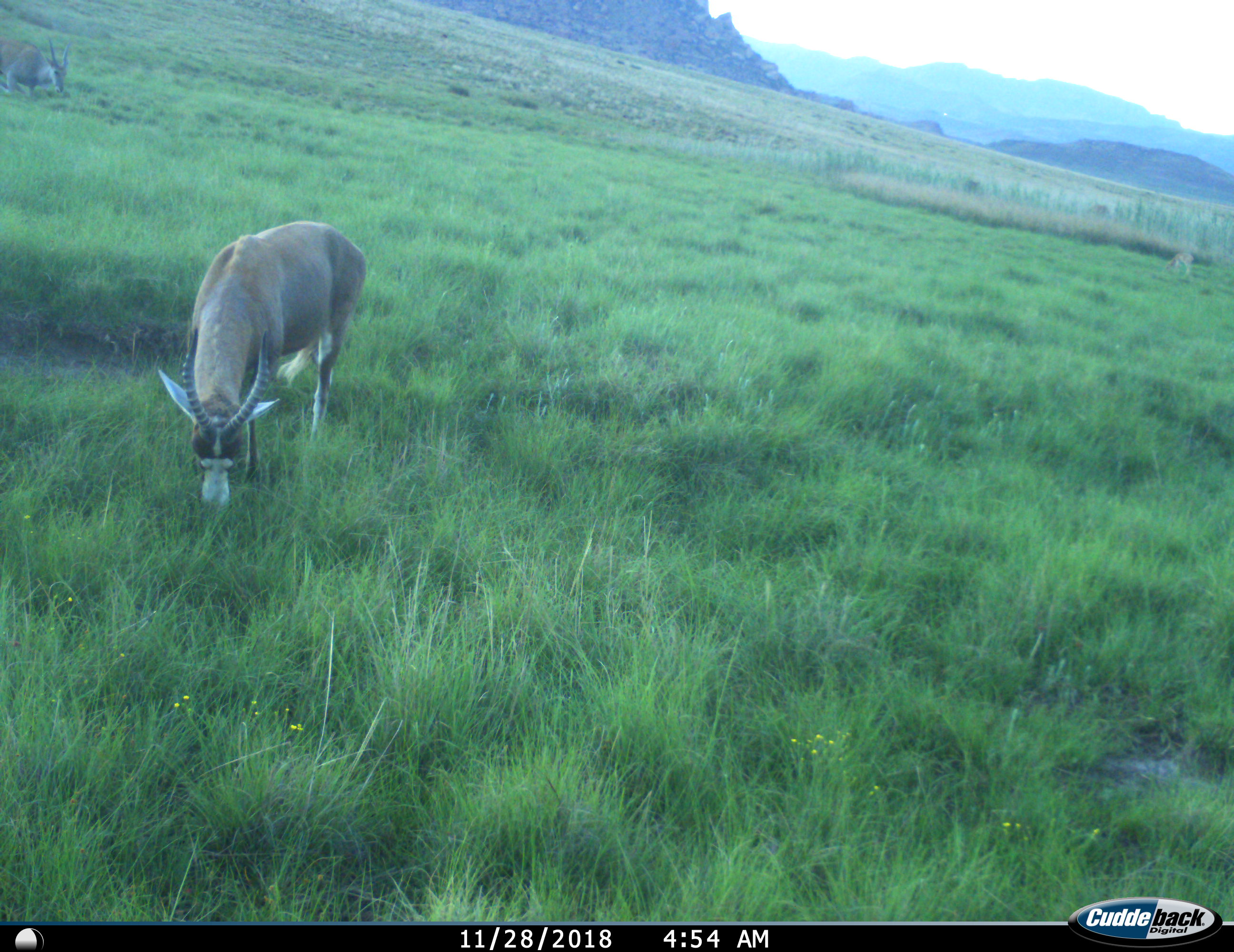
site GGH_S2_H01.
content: unidentified animal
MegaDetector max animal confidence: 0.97